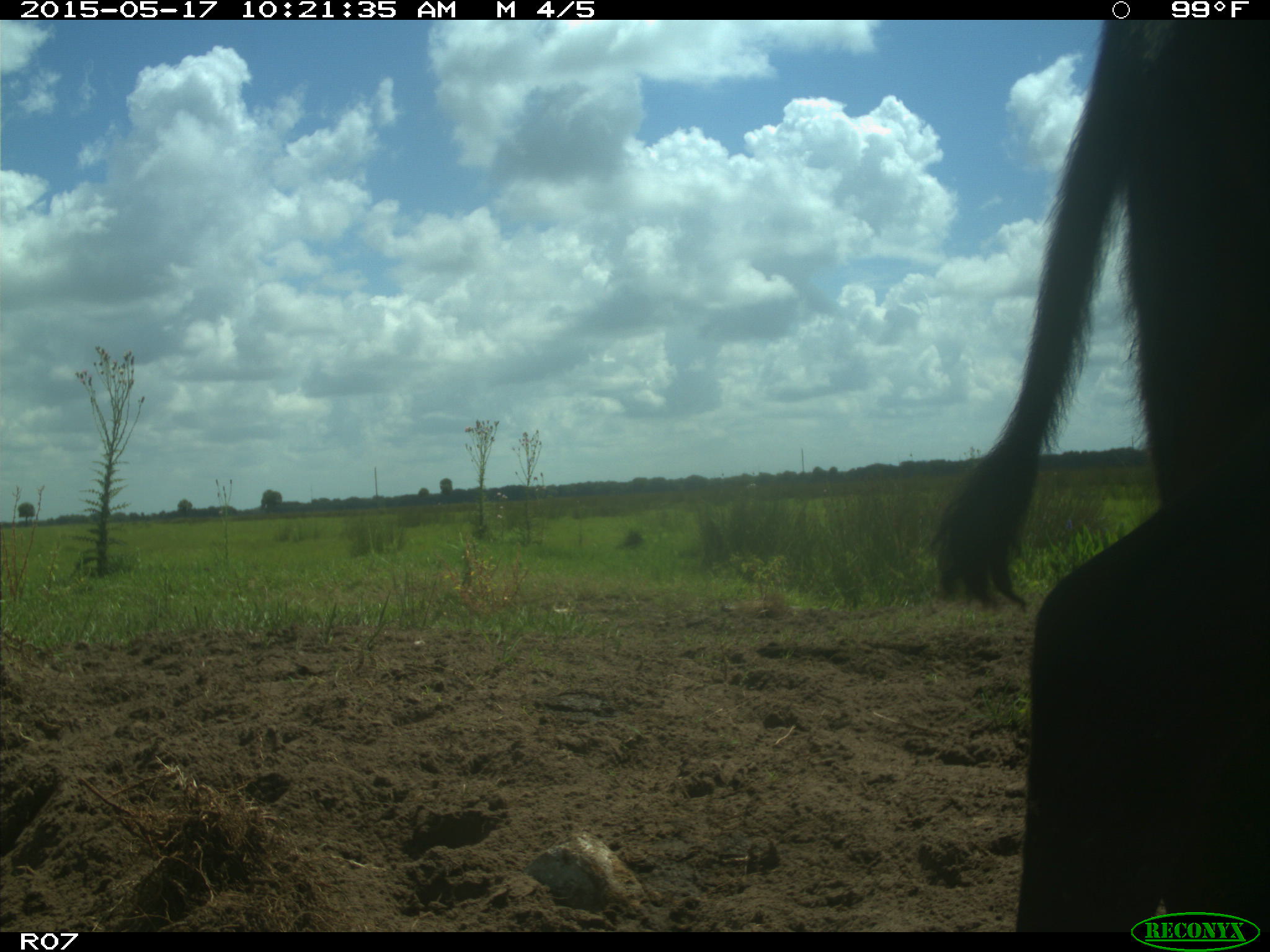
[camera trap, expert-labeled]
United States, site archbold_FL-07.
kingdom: Animalia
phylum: Chordata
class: Mammalia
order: Artiodactyla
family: Bovidae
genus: Bos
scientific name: Bos taurus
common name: domestic cow